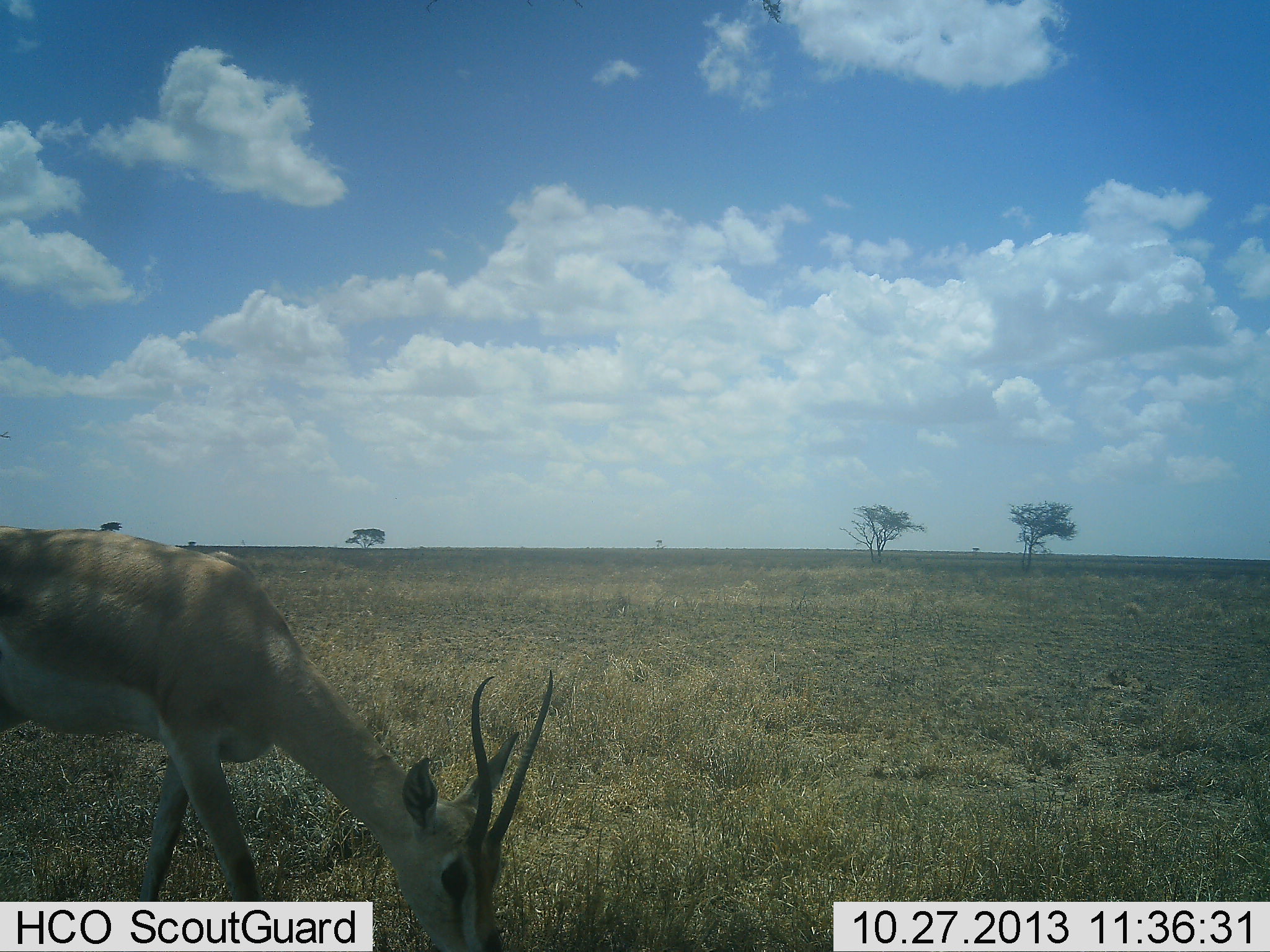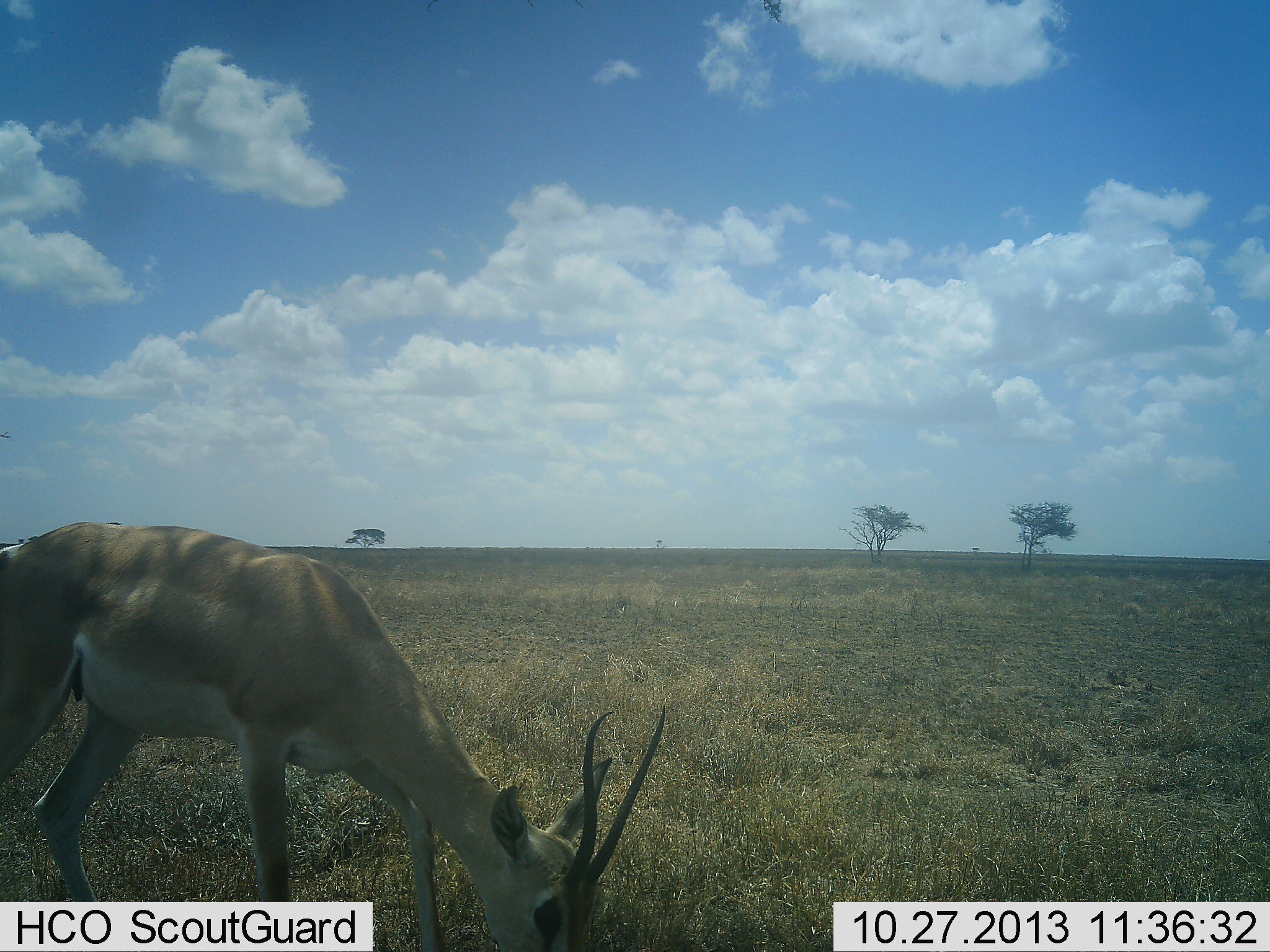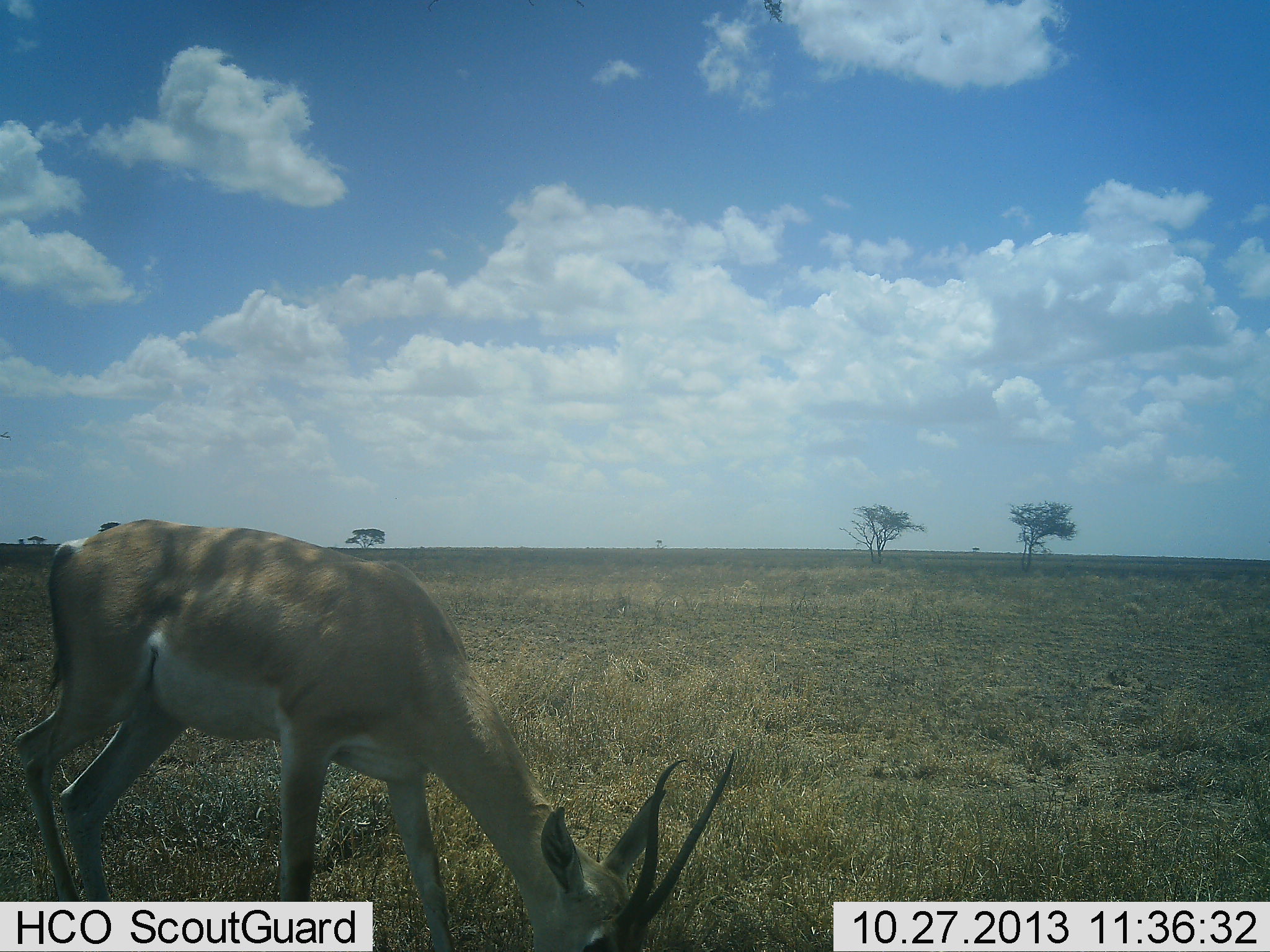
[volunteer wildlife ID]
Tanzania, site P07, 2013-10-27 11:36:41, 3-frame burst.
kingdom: Animalia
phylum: Chordata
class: Mammalia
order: Artiodactyla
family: Bovidae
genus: Nanger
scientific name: Nanger granti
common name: grant's gazelle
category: gazellegrants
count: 1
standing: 10%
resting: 0%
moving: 30%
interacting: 0%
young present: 0%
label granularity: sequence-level